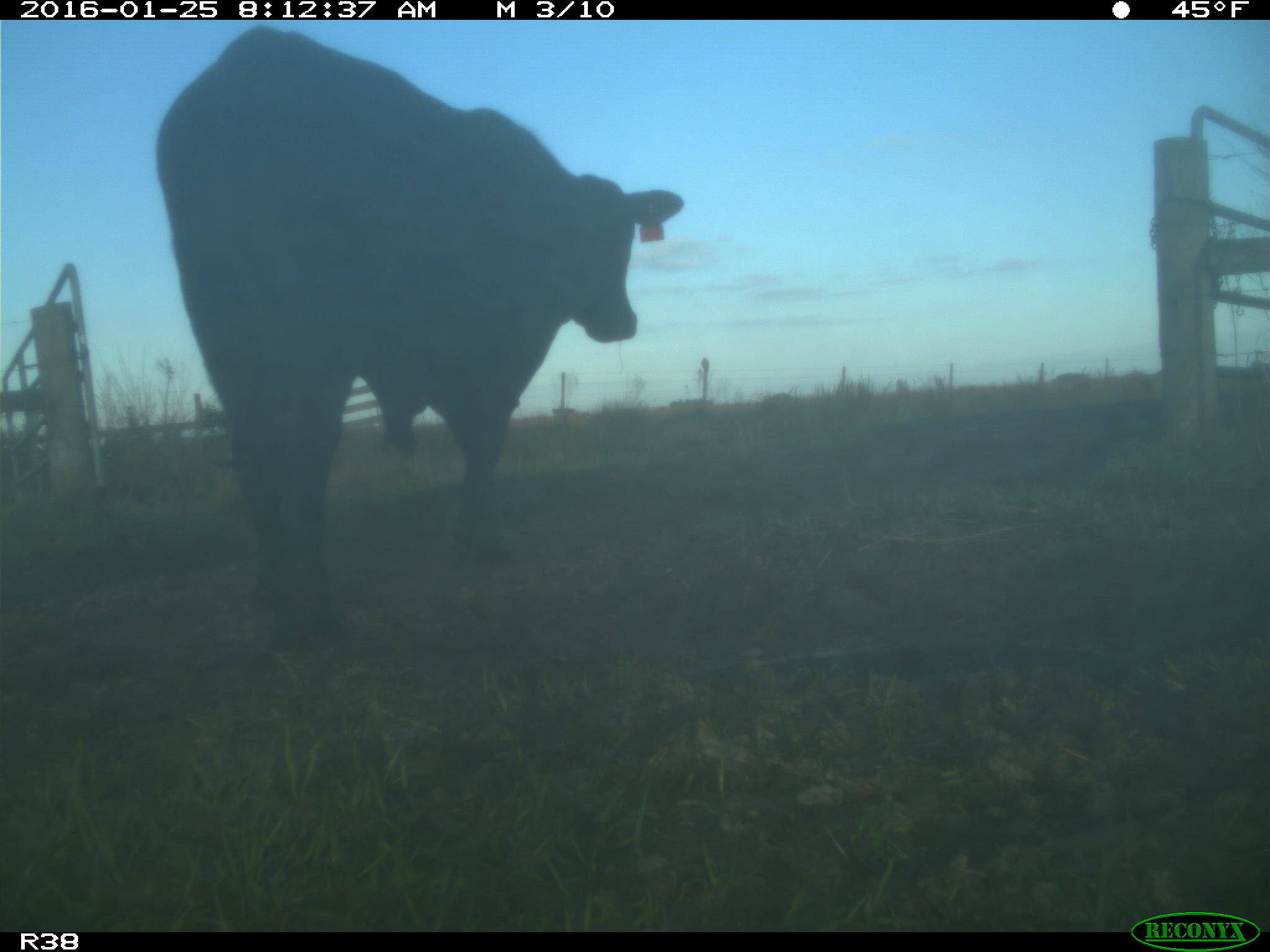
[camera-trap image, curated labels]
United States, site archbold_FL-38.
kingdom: Animalia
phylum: Chordata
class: Mammalia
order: Artiodactyla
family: Bovidae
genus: Bos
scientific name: Bos taurus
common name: domestic cow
Bos taurus (domestic cow).